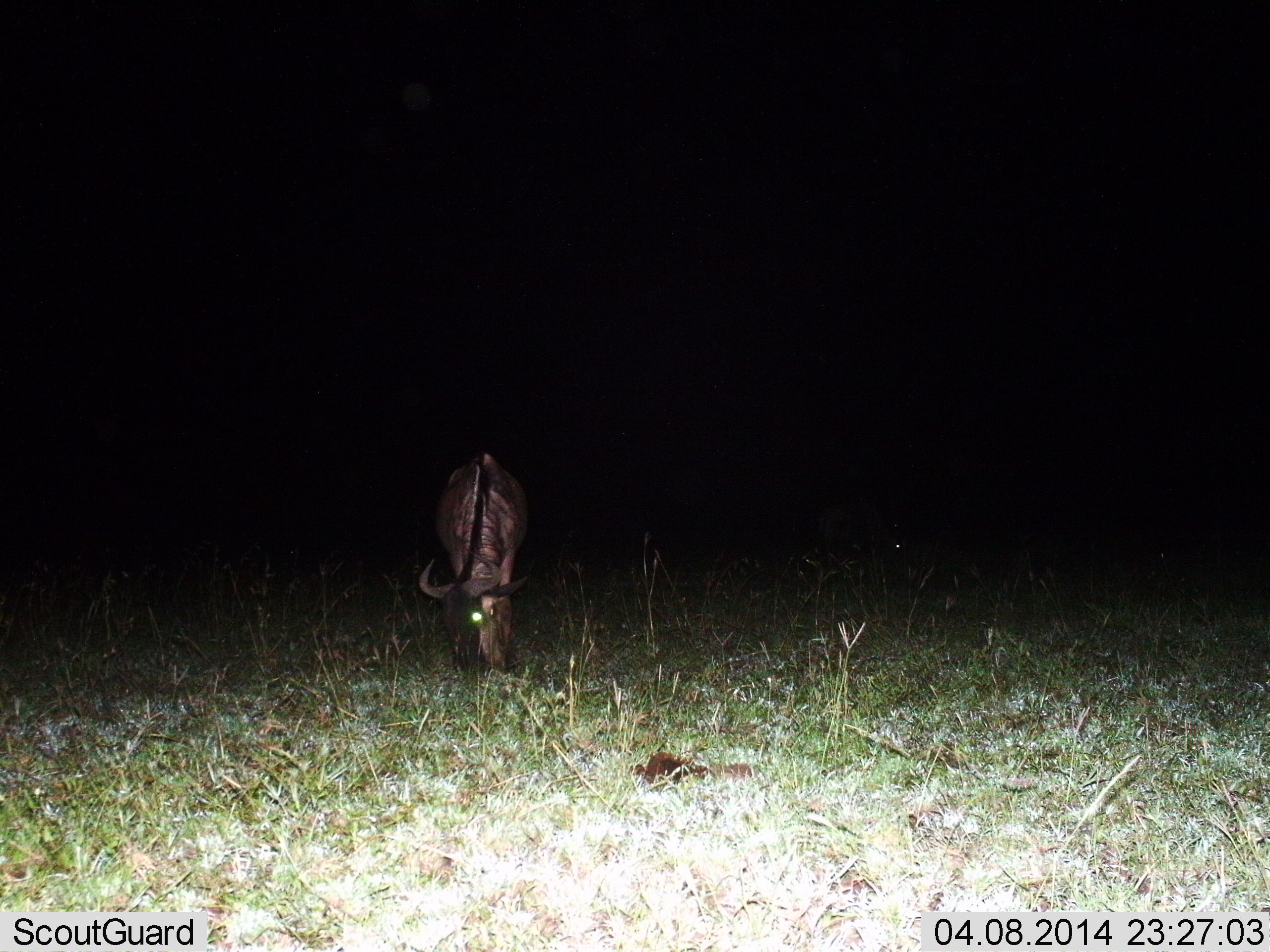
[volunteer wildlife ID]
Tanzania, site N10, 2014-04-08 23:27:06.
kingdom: Animalia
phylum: Chordata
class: Mammalia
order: Artiodactyla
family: Bovidae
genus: Connochaetes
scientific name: Connochaetes taurinus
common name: blue wildebeest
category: wildebeest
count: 1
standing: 20%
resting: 0%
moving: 0%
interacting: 0%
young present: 0%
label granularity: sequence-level